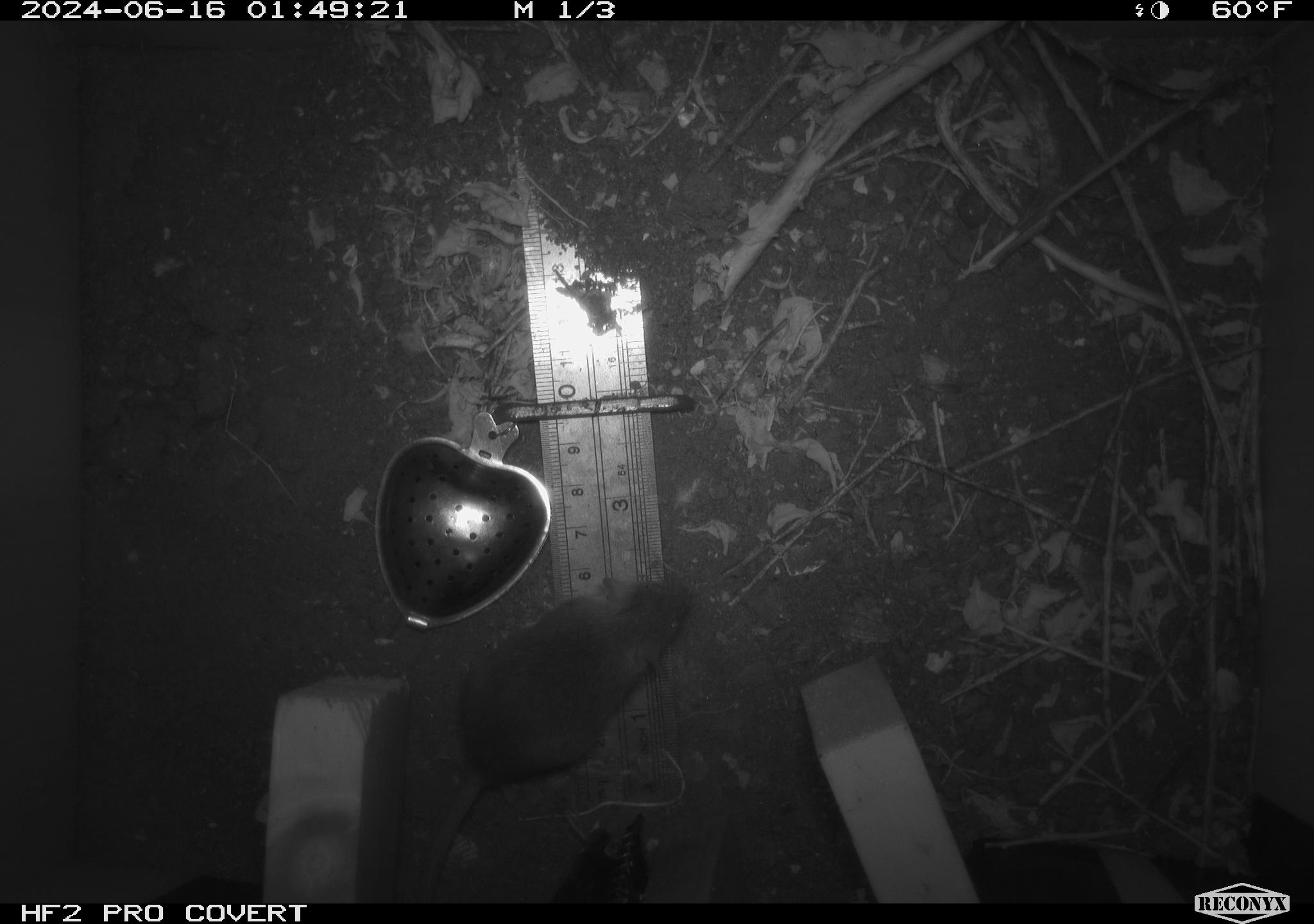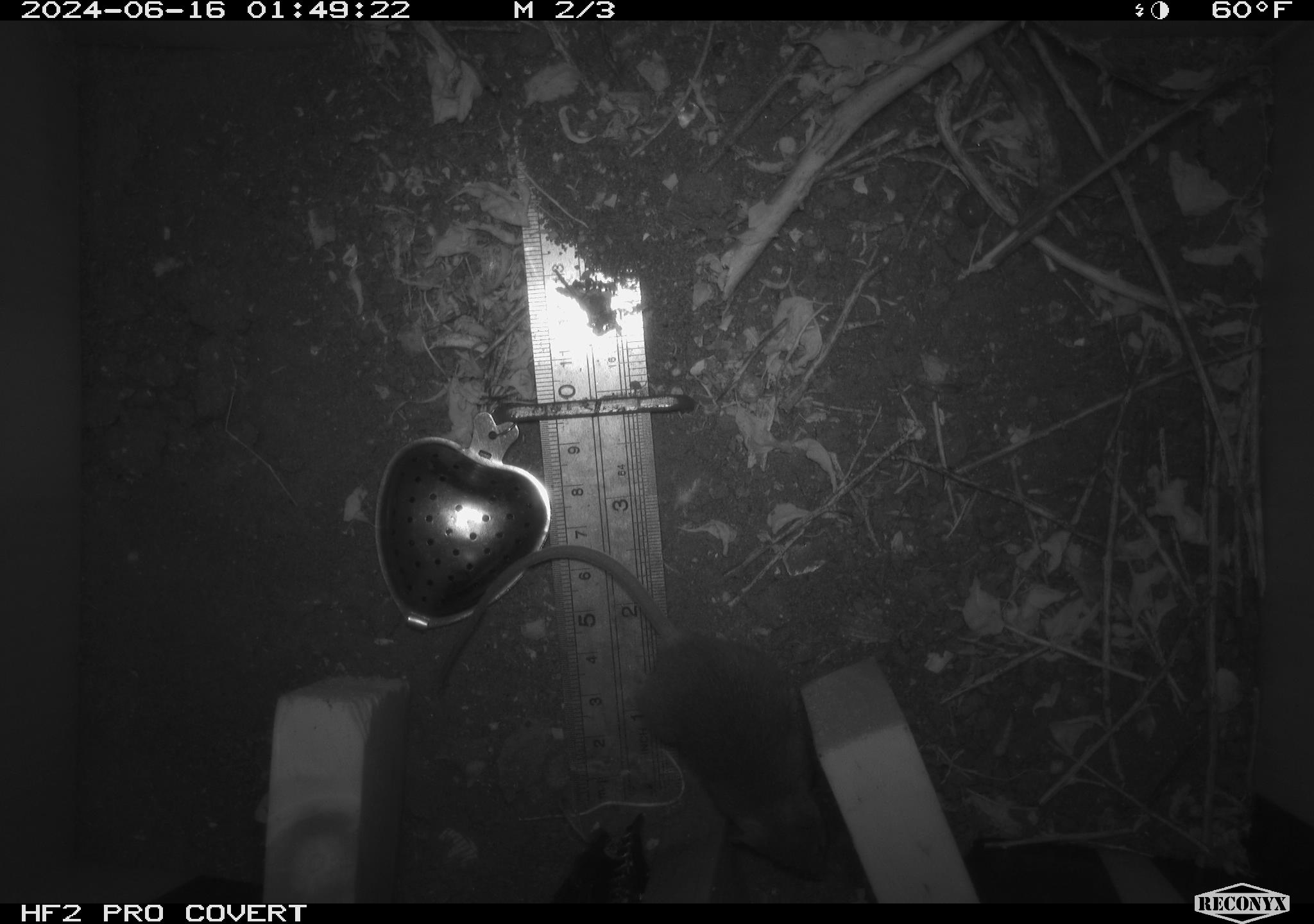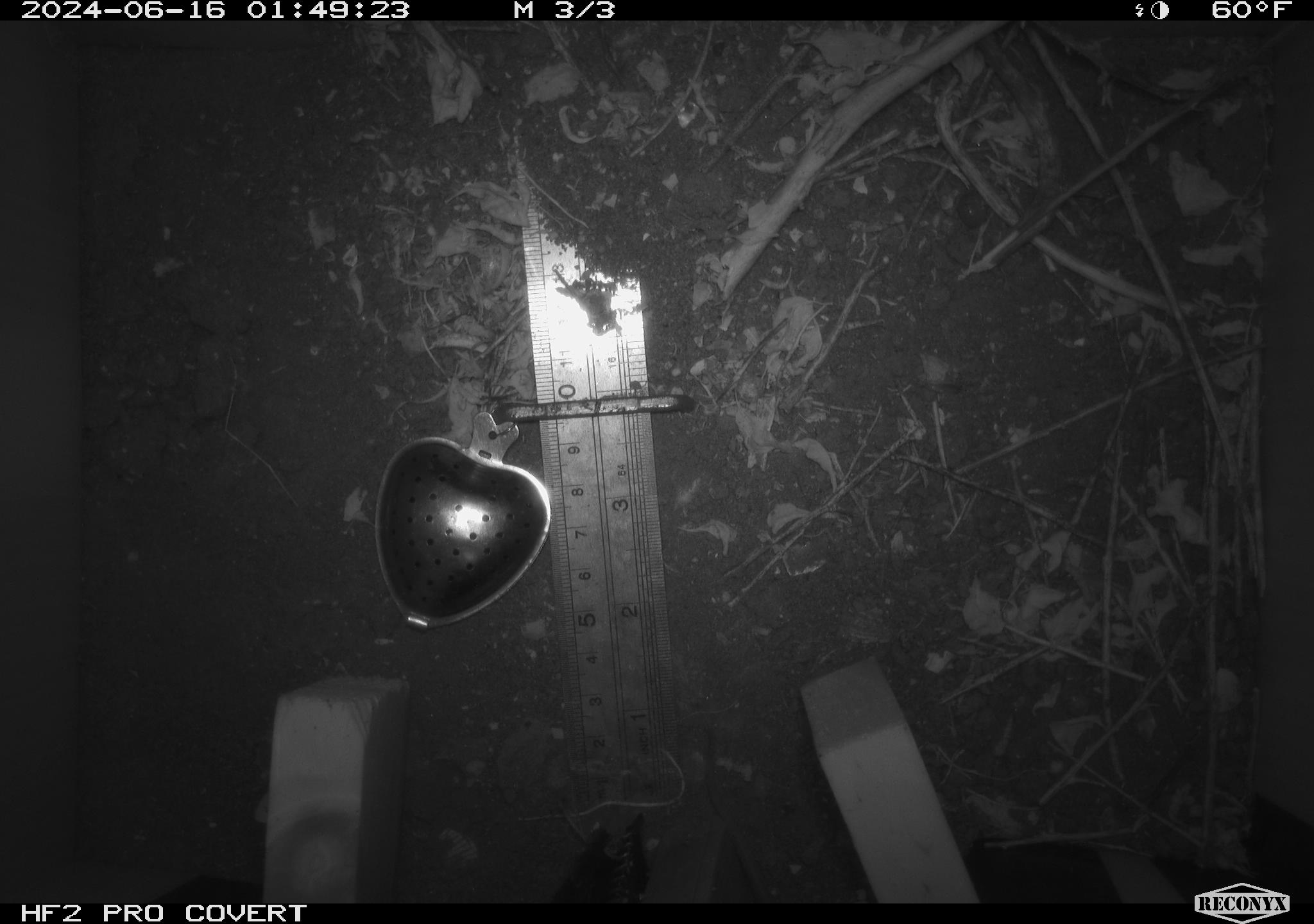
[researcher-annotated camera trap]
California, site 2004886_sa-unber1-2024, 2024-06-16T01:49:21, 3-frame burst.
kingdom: Animalia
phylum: Chordata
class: Mammalia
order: Rodentia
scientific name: Rodentia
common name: mouse species